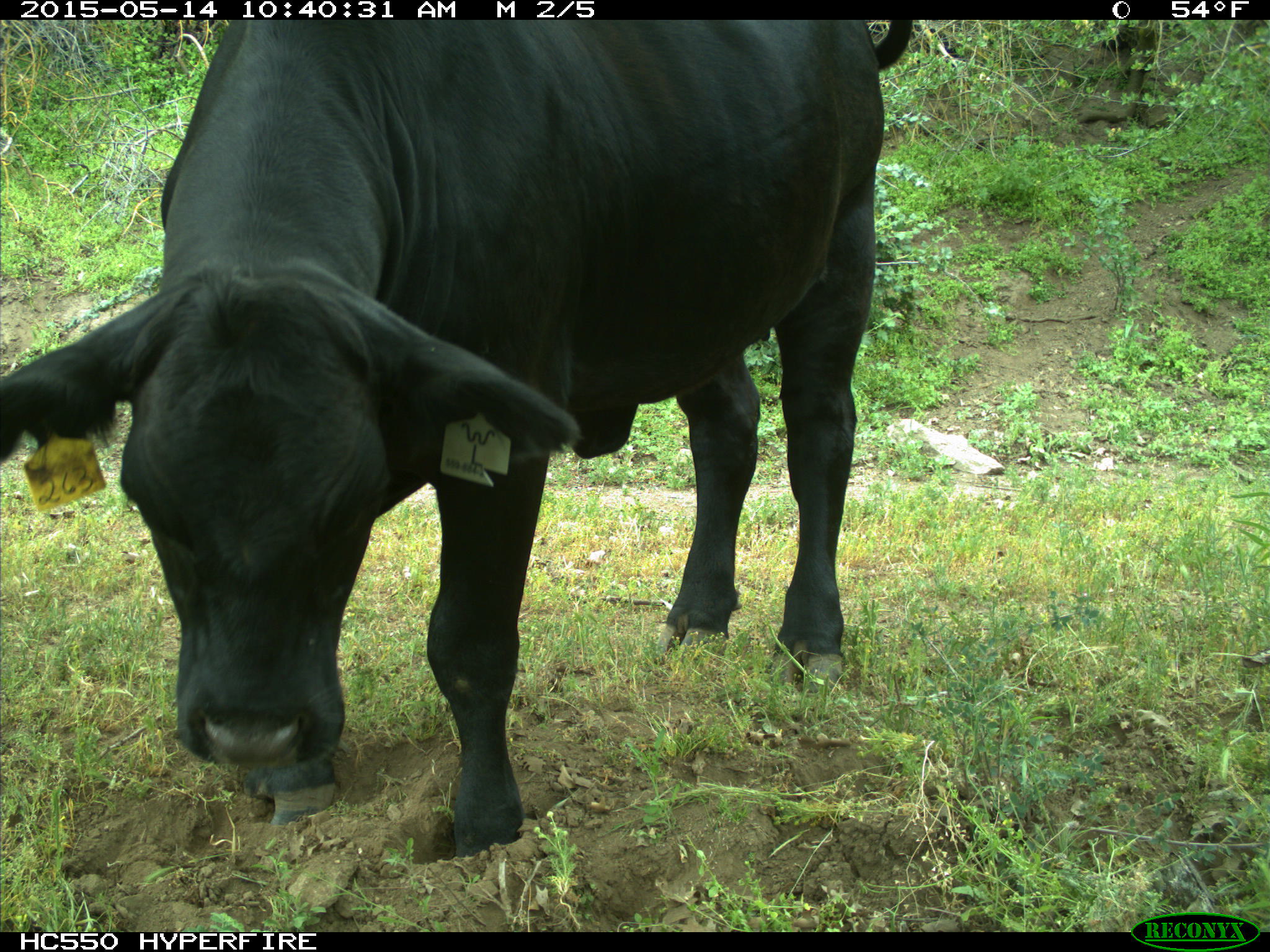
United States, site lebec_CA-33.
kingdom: Animalia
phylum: Chordata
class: Mammalia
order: Artiodactyla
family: Bovidae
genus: Bos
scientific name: Bos taurus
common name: domestic cow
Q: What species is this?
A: Bos taurus (domestic cow).